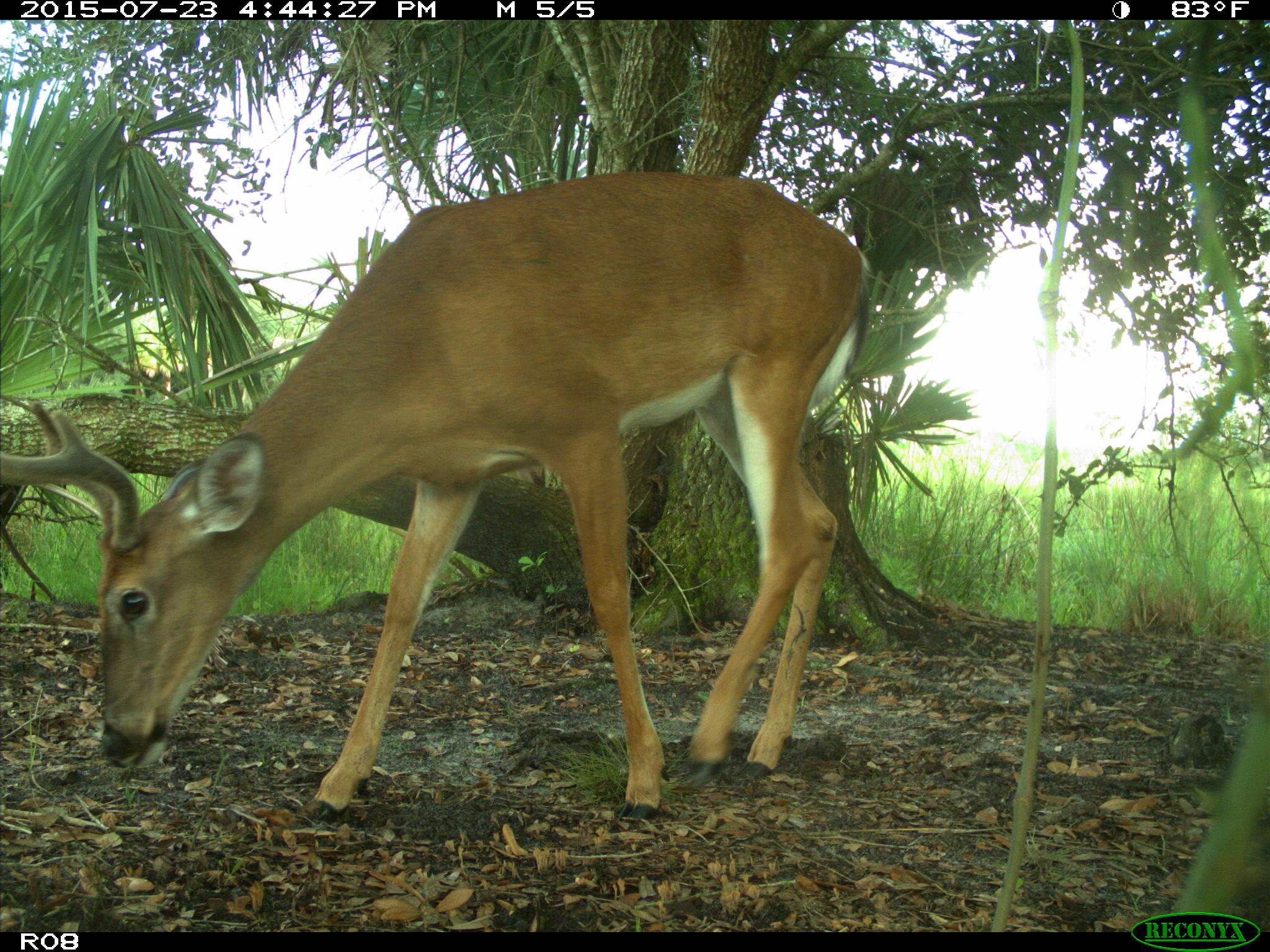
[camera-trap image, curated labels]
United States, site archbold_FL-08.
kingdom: Animalia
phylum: Chordata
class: Mammalia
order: Artiodactyla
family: Cervidae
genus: Odocoileus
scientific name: Odocoileus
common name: deer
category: unidentified deer